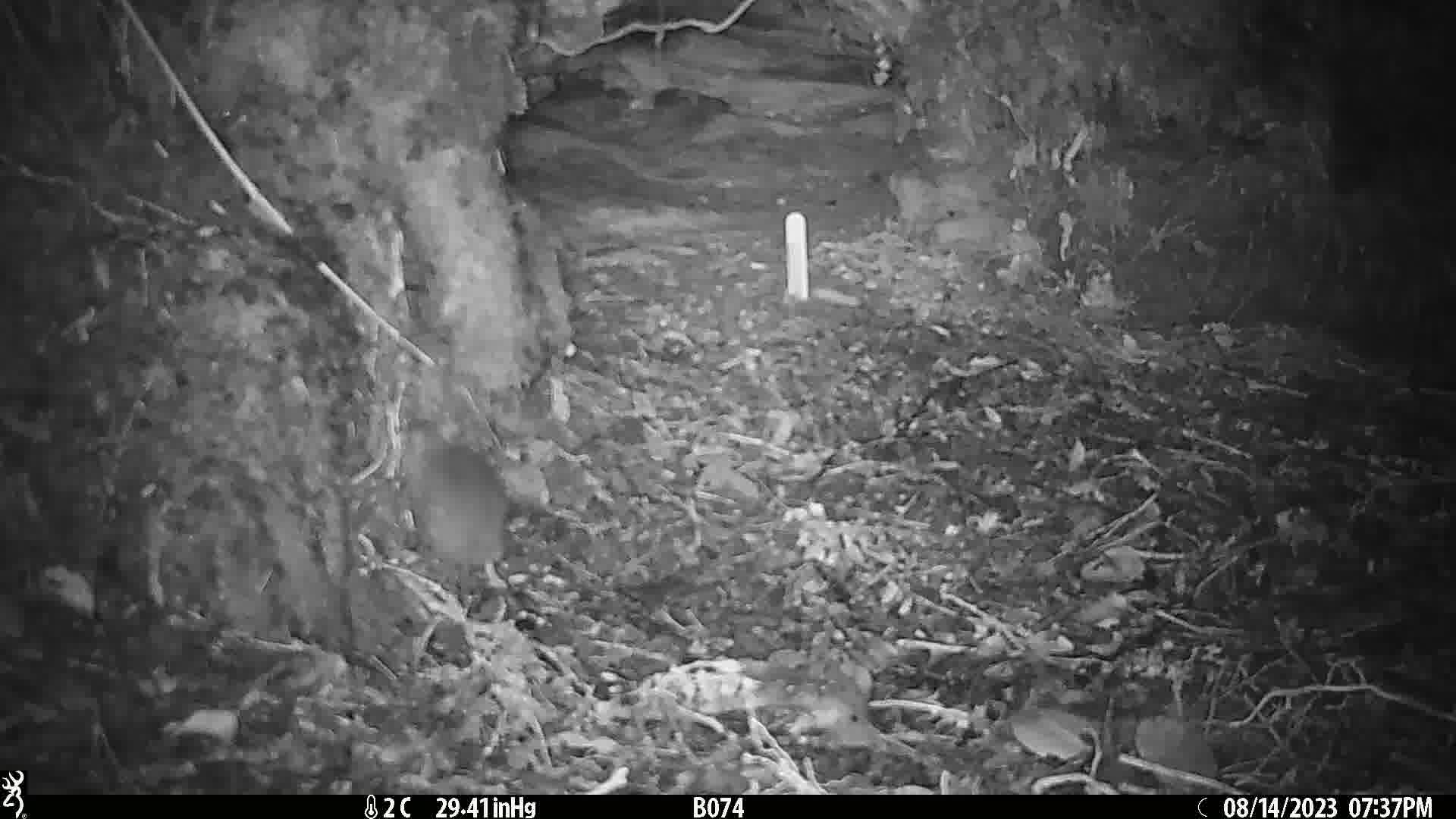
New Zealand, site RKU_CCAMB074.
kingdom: Animalia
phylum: Chordata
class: Mammalia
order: Rodentia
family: Muridae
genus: Rattus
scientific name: Rattus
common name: rat